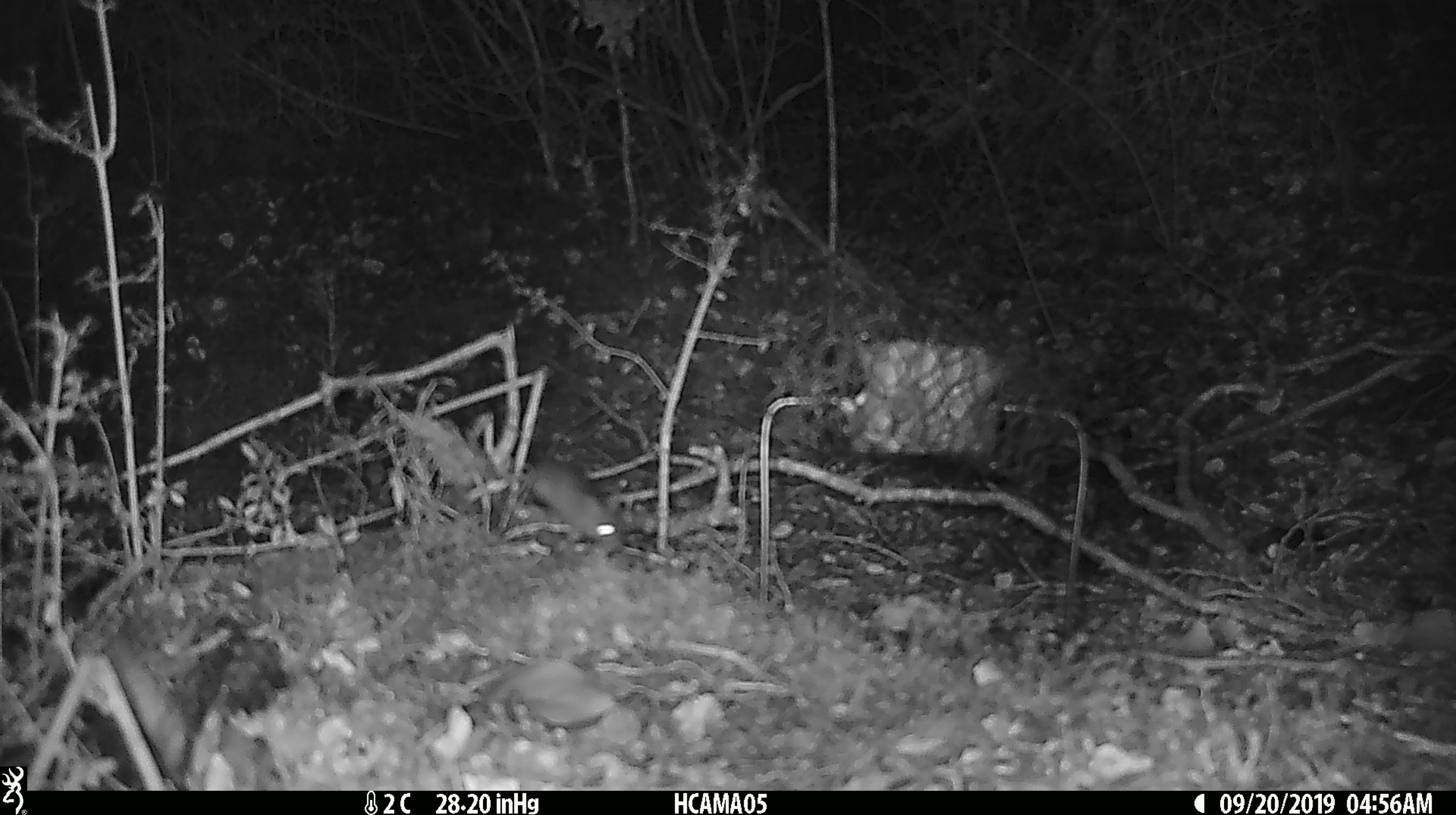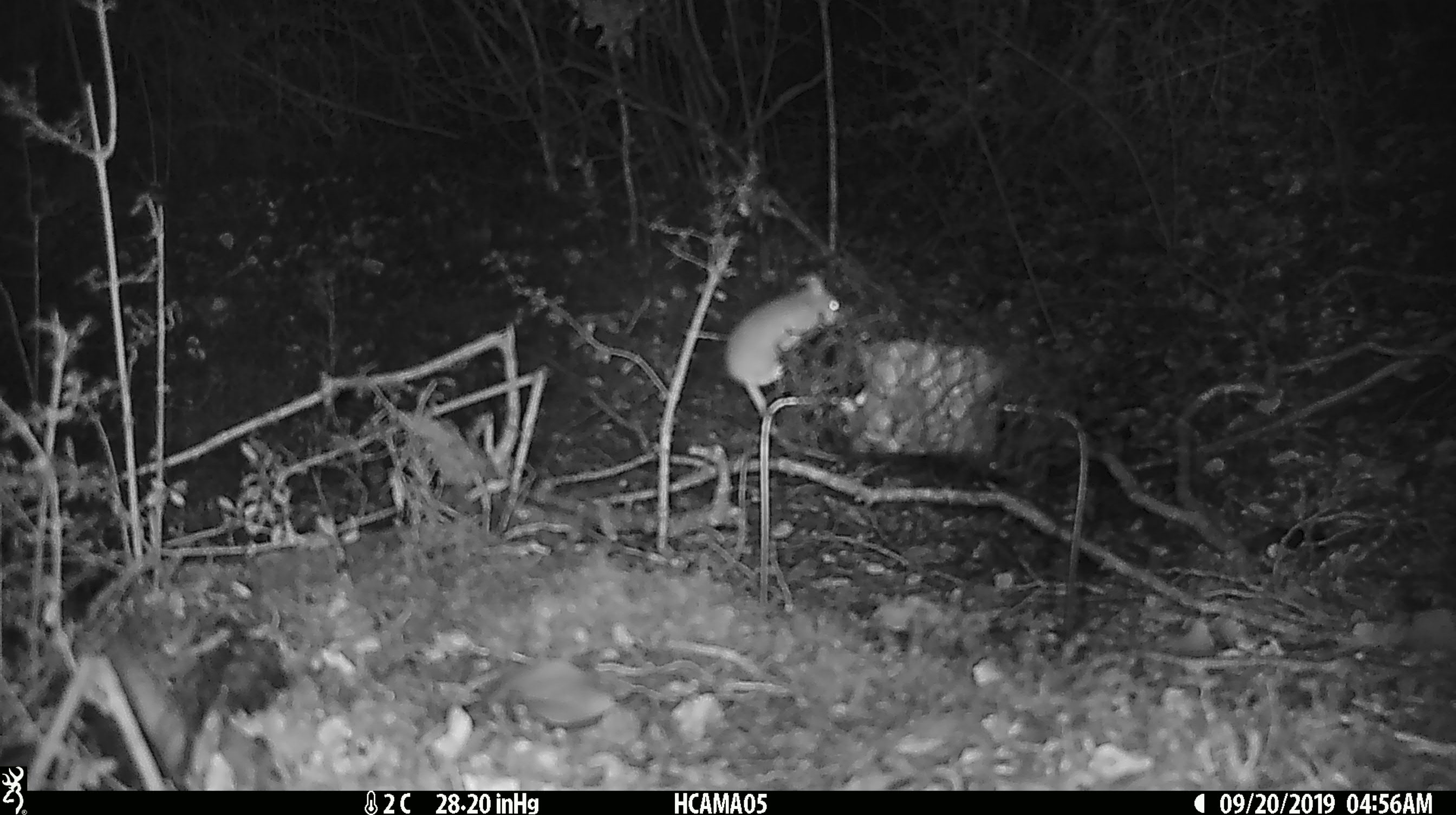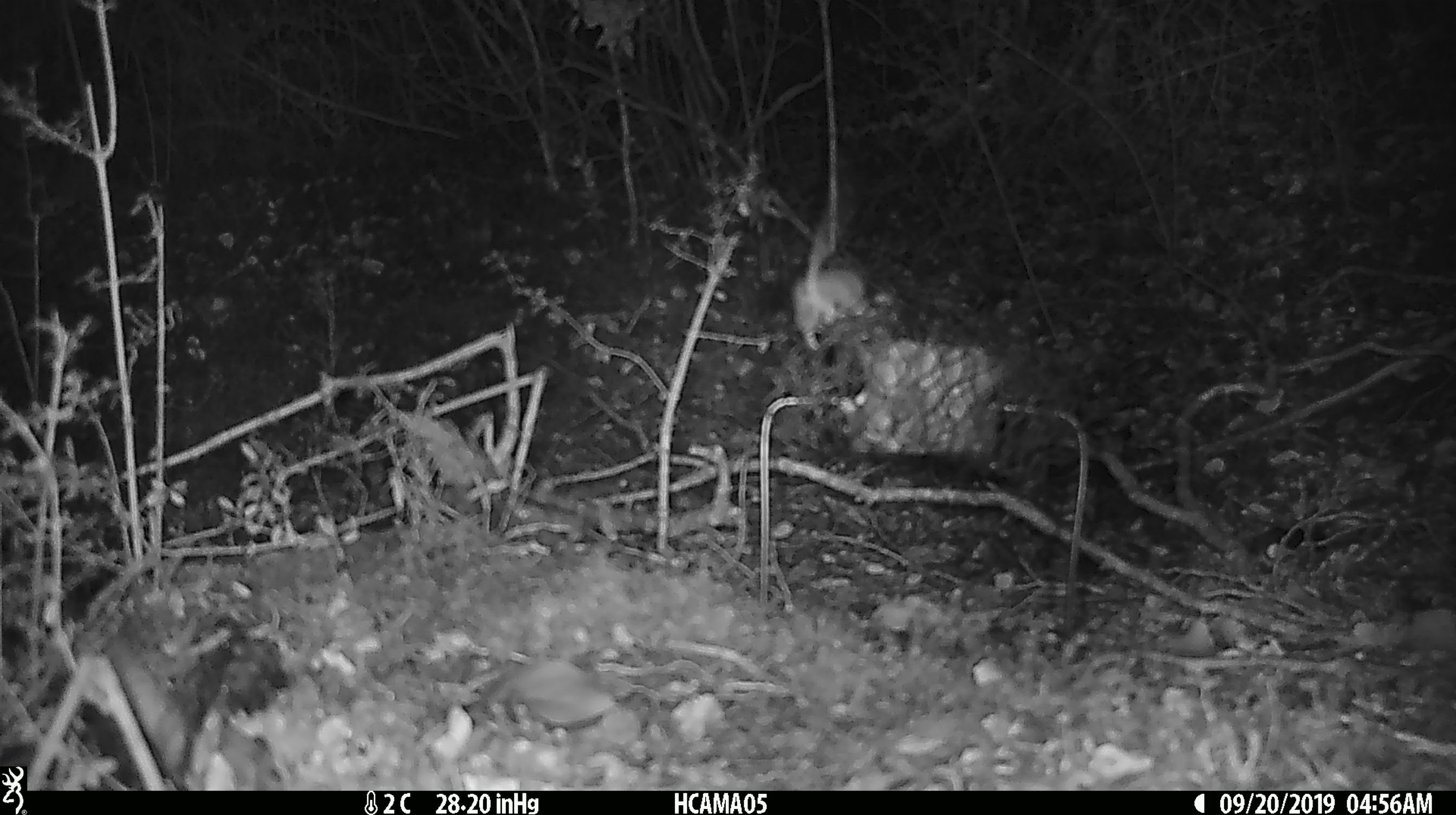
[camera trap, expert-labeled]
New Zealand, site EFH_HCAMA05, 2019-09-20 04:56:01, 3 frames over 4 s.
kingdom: Animalia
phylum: Chordata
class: Mammalia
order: Rodentia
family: Muridae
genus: Mus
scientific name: Mus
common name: mouse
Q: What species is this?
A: Mouse (Mus).